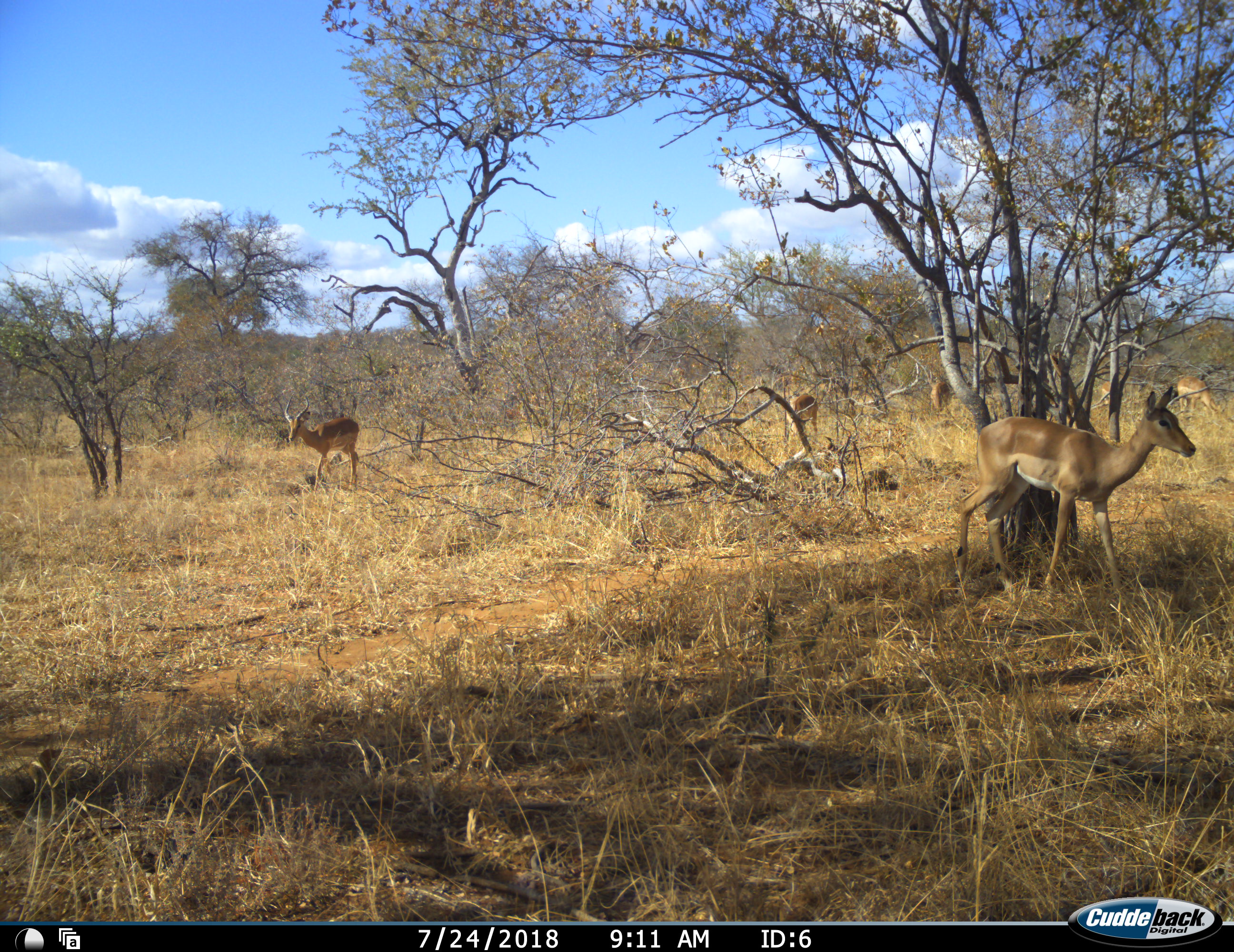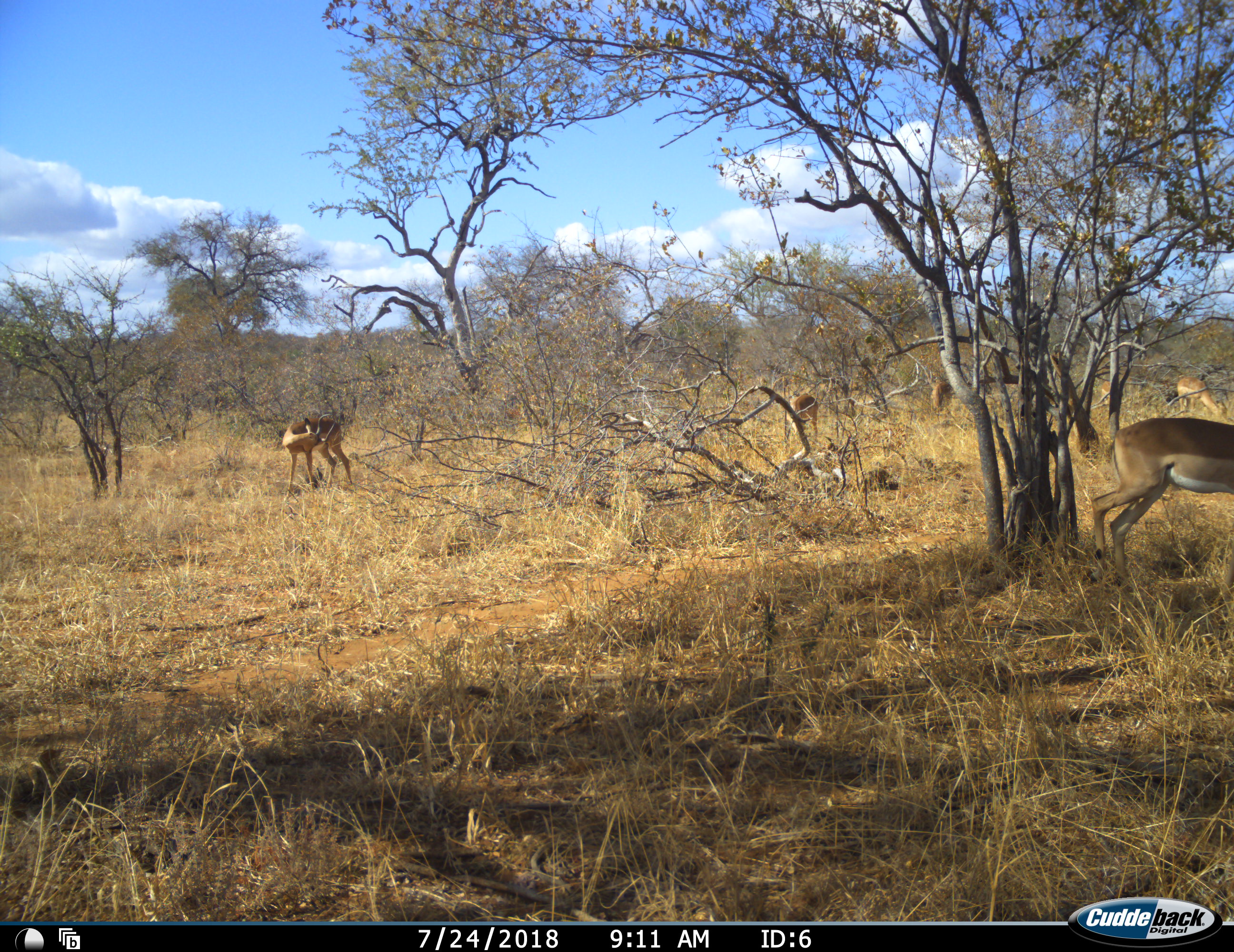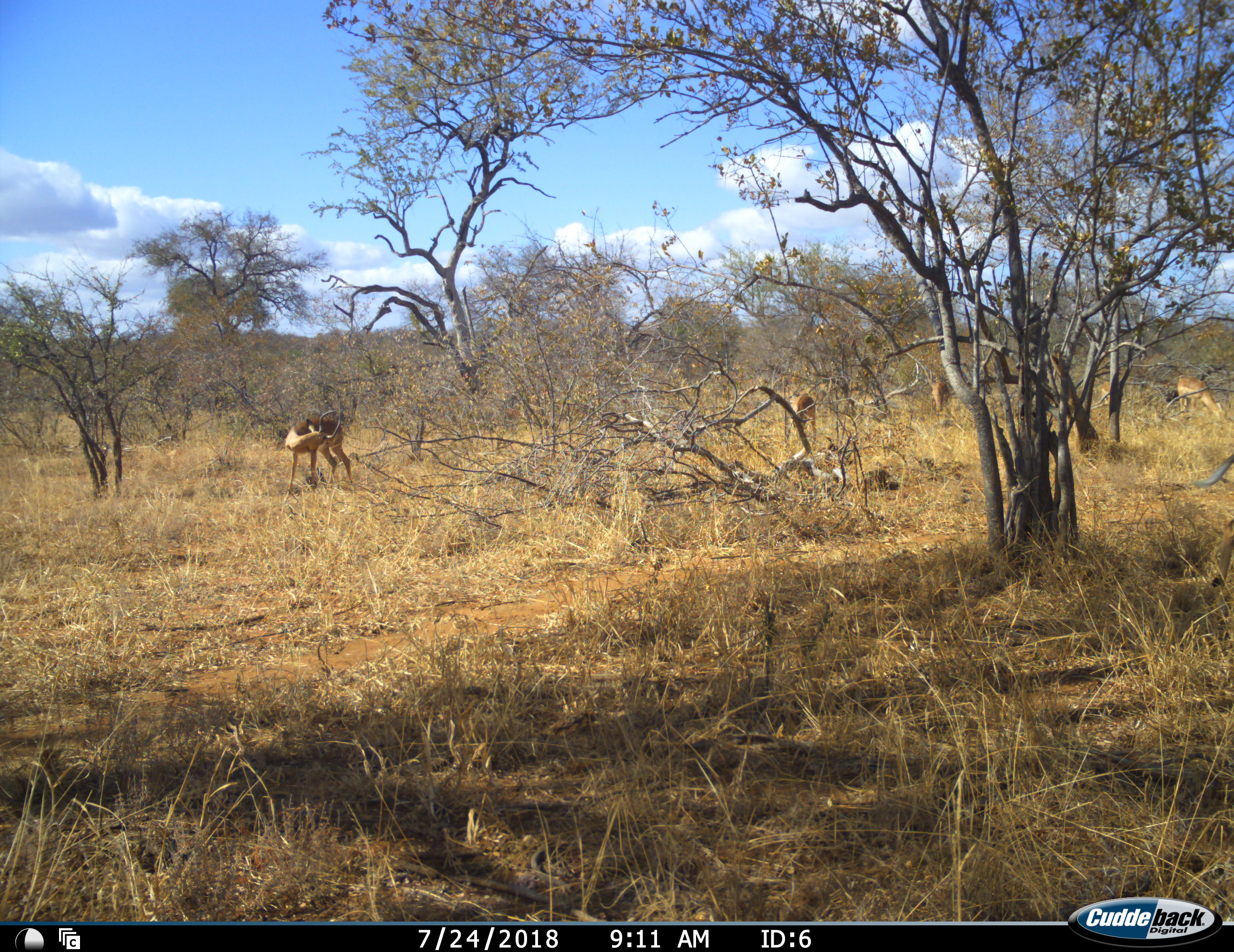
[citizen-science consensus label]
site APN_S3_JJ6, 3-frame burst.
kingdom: Animalia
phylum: Chordata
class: Mammalia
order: Artiodactyla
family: Bovidae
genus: Aepyceros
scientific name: Aepyceros melampus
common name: impala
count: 5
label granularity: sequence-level